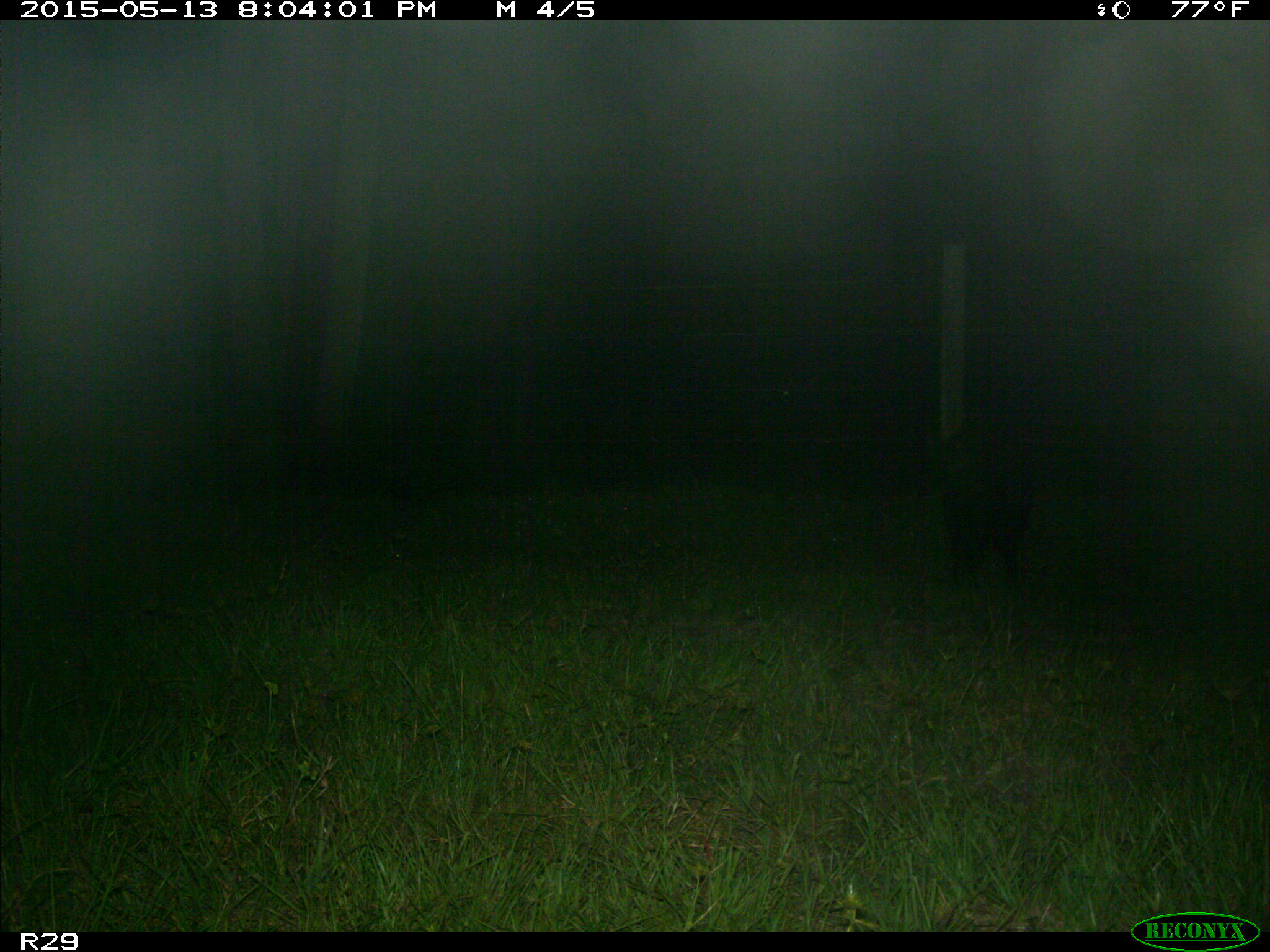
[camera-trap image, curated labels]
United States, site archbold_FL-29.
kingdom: Animalia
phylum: Chordata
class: Mammalia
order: Artiodactyla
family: Suidae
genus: Sus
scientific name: Sus scrofa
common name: wild boar